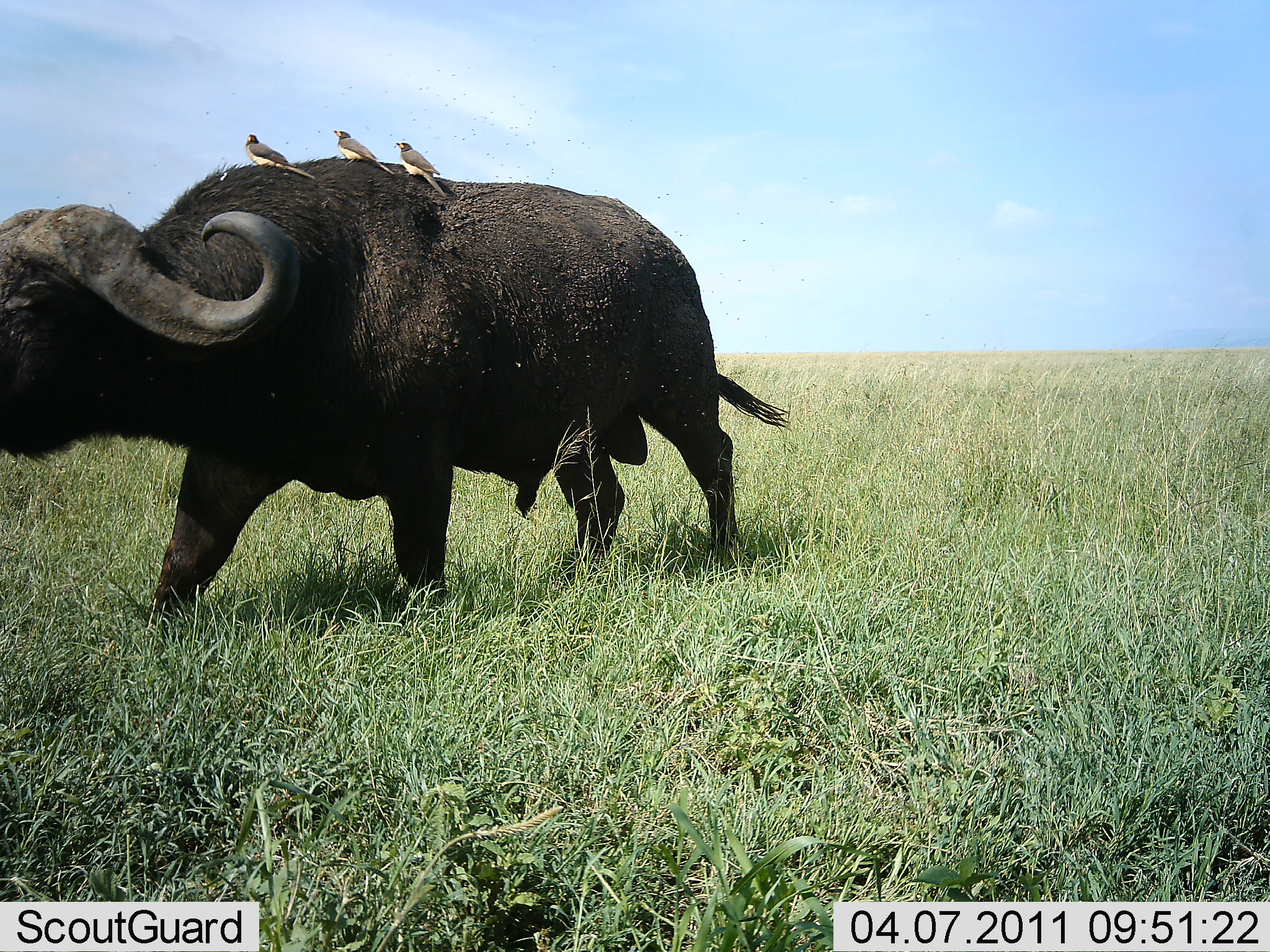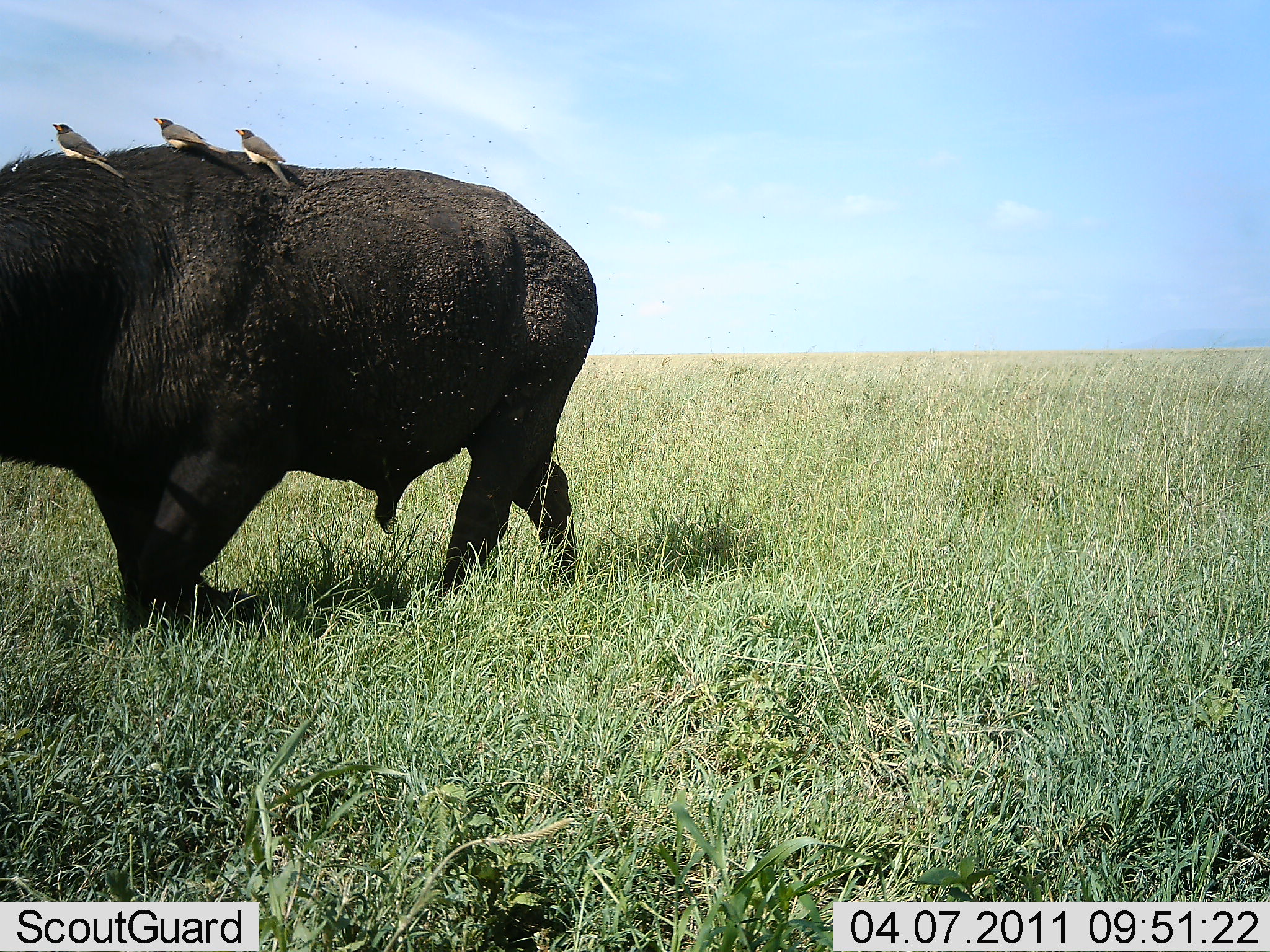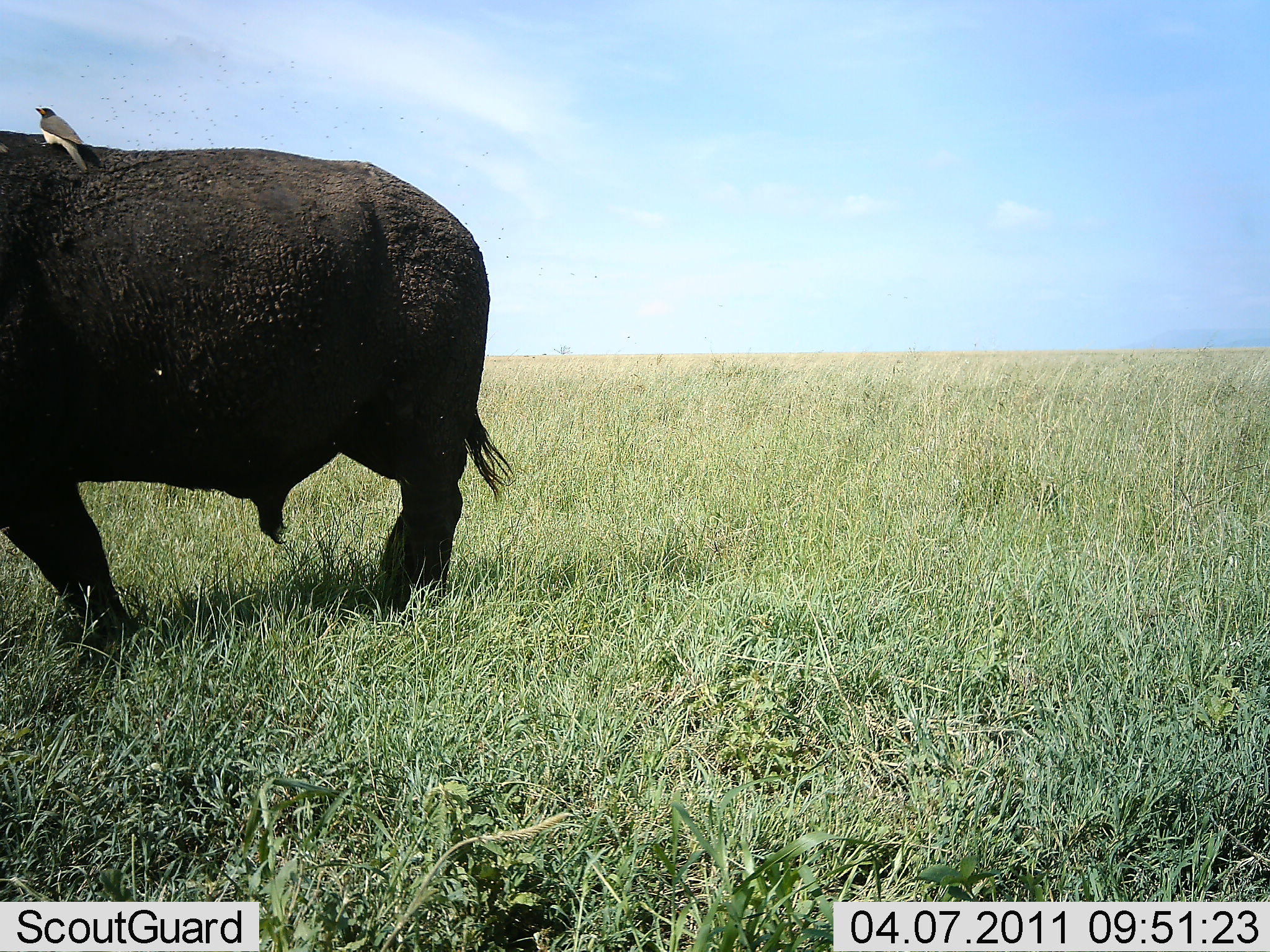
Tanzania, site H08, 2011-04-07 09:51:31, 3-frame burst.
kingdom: Animalia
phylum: Chordata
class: Mammalia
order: Artiodactyla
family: Bovidae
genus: Syncerus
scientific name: Syncerus caffer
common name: cape buffalo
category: buffalo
Buffalo (cape buffalo) (Syncerus caffer), count 1. Behavior (volunteer vote fractions): standing 0%, resting 0%, moving 100%, interacting 0%. Young present (vote fraction): 0%. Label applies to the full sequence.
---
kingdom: Animalia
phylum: Chordata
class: Aves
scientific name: Aves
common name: bird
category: otherbird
Otherbird (bird) (Aves), count 3. Behavior (volunteer vote fractions): standing 50%, resting 50%, moving 0%, interacting 29%. Young present (vote fraction): 0%. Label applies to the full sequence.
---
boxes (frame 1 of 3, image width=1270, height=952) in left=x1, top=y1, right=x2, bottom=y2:
animal: left=0, top=156, right=792, bottom=651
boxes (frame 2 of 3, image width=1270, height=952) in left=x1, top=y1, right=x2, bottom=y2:
animal: left=0, top=143, right=597, bottom=659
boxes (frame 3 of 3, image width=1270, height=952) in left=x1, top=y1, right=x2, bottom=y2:
animal: left=0, top=131, right=515, bottom=668